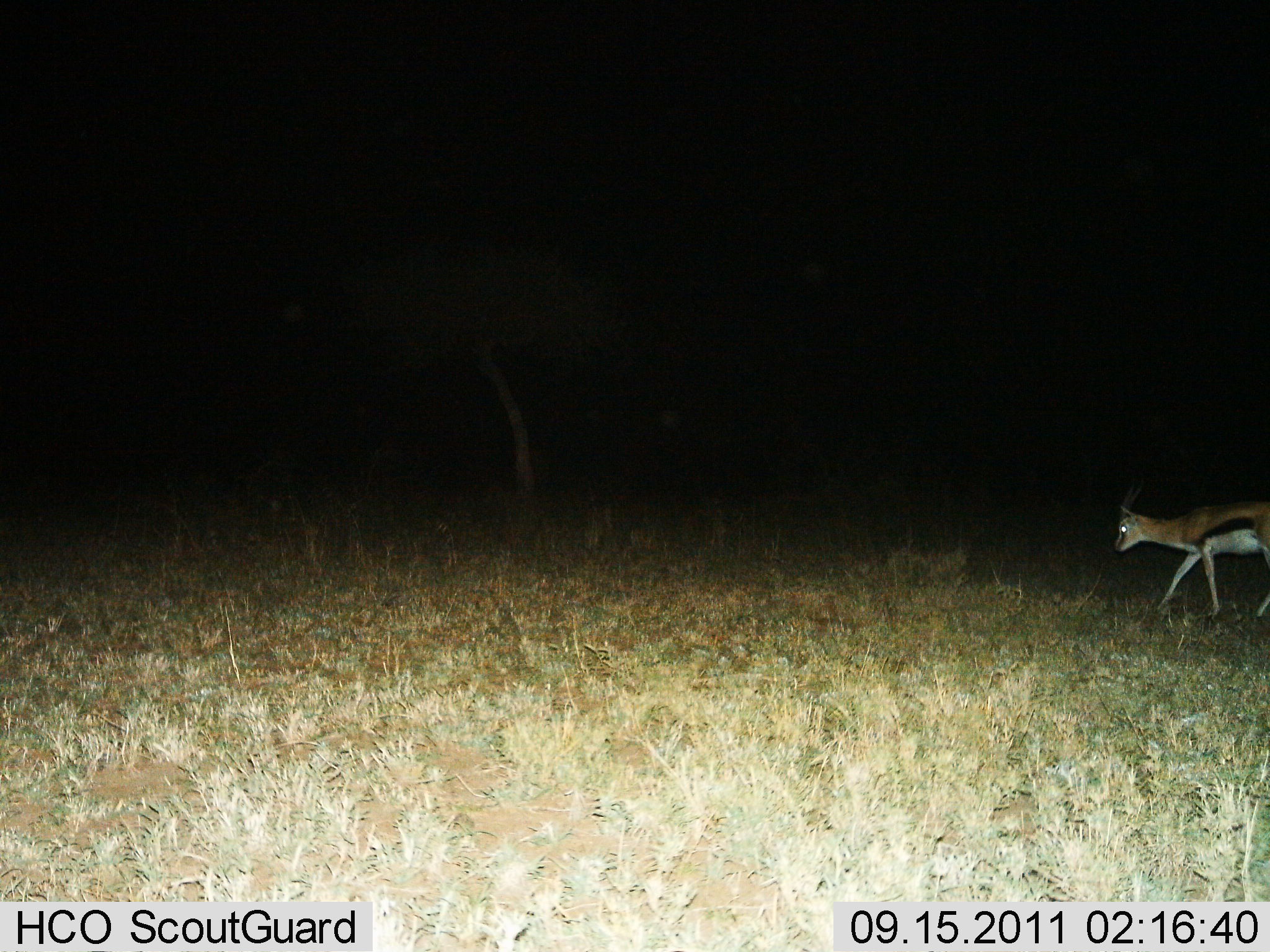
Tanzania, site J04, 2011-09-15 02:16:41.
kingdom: Animalia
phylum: Chordata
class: Mammalia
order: Artiodactyla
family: Bovidae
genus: Eudorcas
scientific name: Eudorcas thomsonii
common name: thomson's gazelle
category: gazellethomsons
Gazellethomsons (thomson's gazelle) (Eudorcas thomsonii), count 1. Behavior (volunteer vote fractions): standing 7%, resting 0%, moving 100%, interacting 0%. Young present (vote fraction): 0%. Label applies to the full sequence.